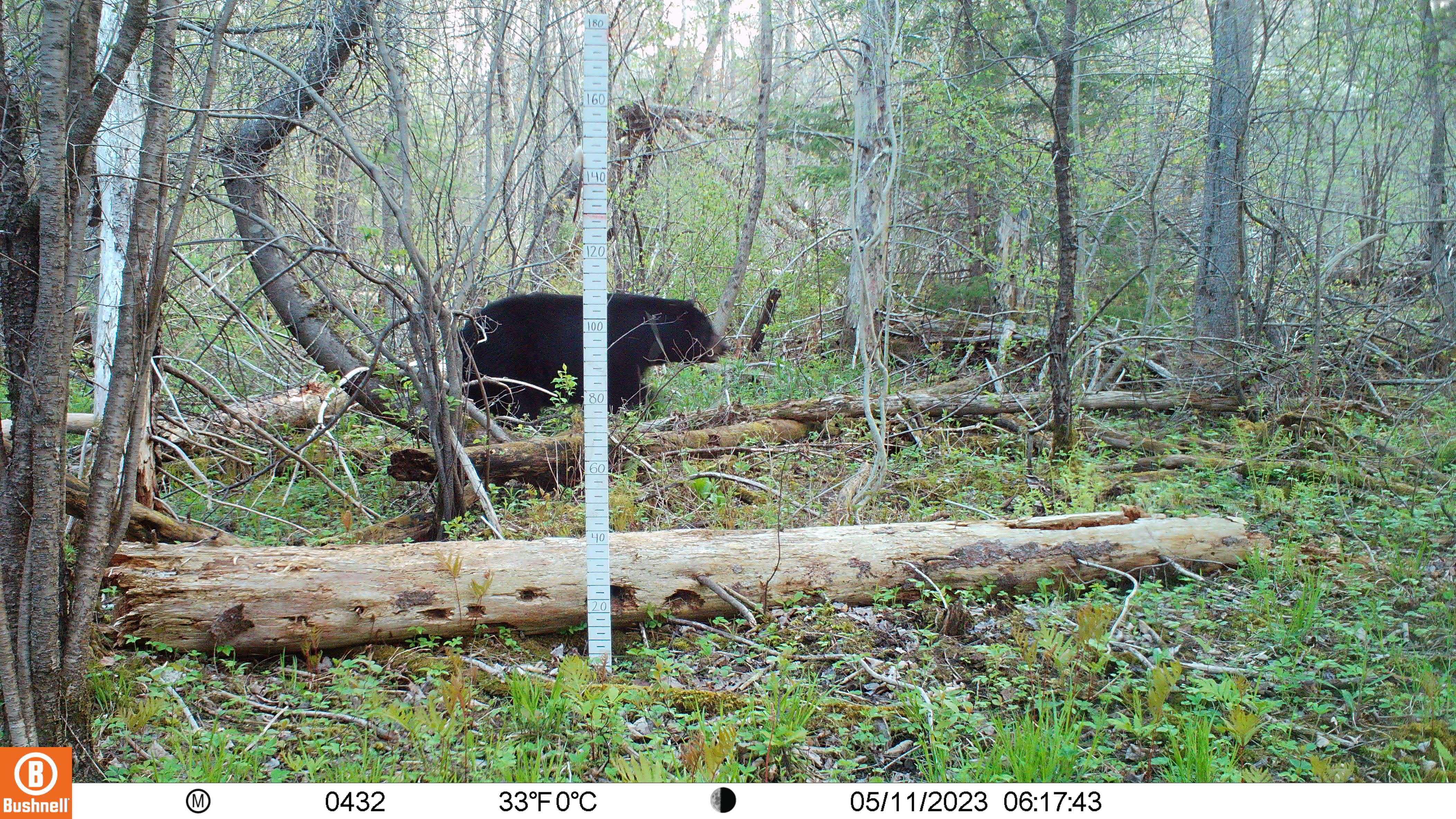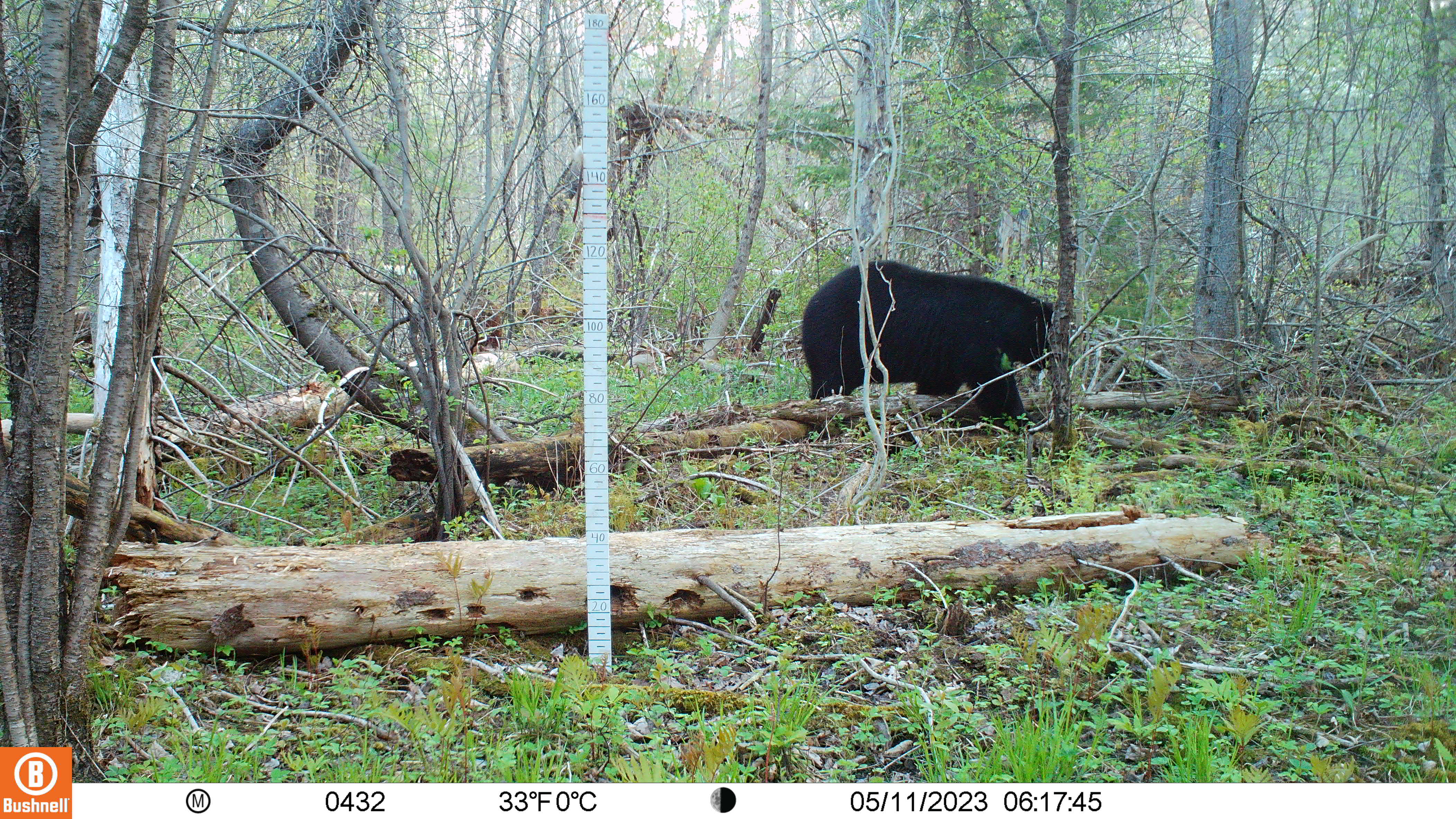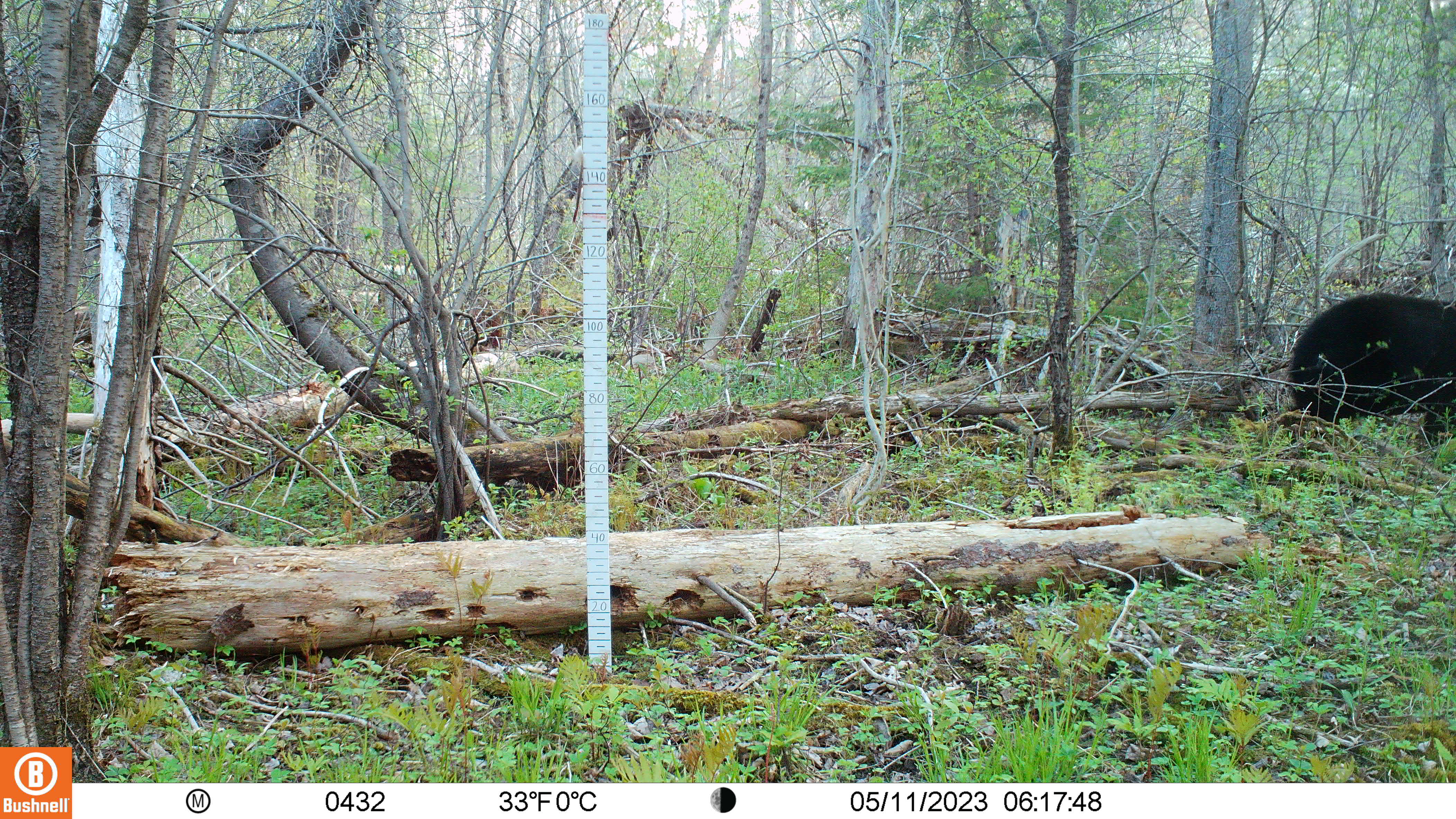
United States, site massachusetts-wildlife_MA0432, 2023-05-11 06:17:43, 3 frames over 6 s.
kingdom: Animalia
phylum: Chordata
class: Mammalia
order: Carnivora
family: Ursidae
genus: Ursus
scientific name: Ursus americanus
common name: black bear